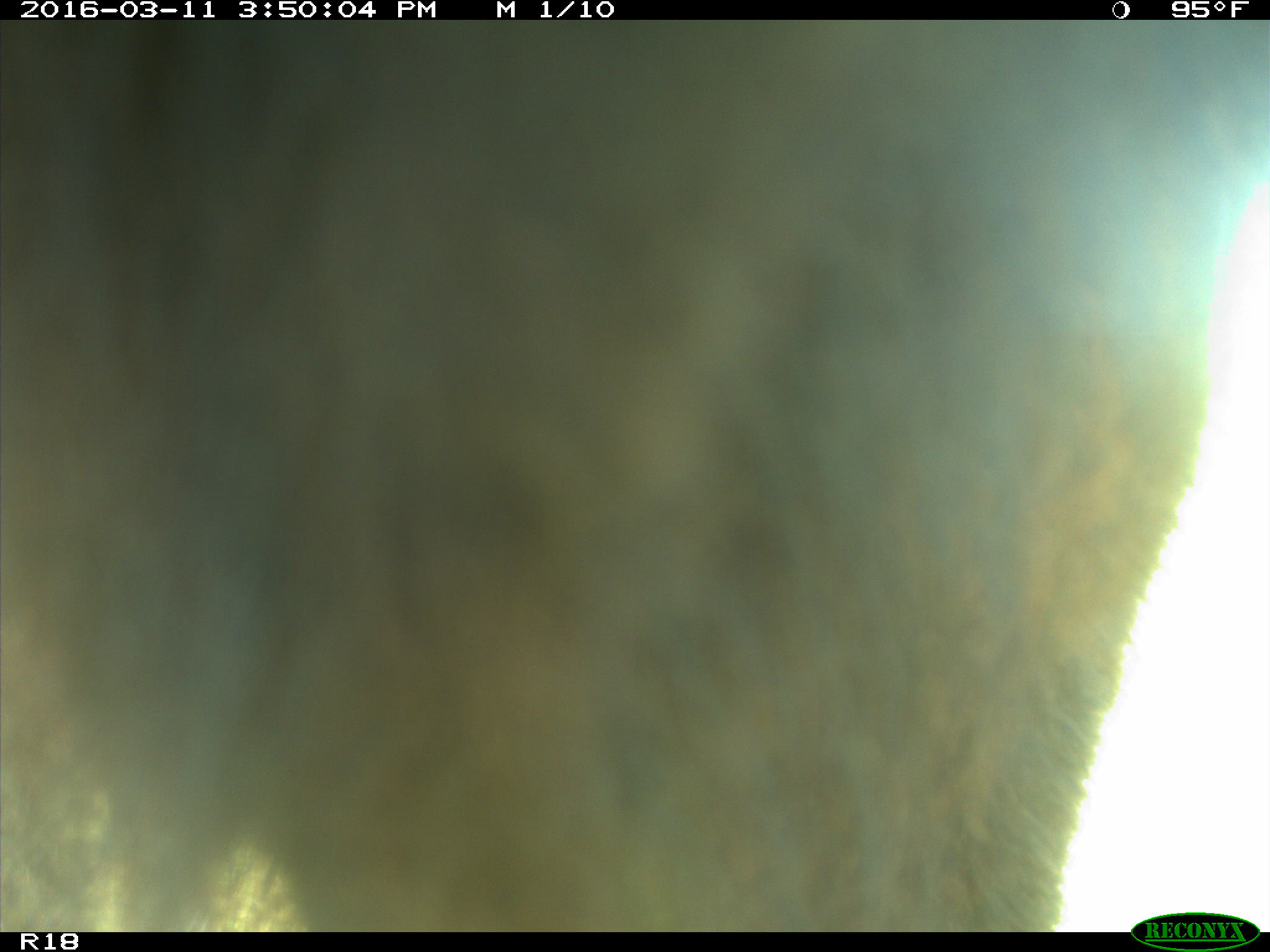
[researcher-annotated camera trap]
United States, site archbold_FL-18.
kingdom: Animalia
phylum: Chordata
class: Mammalia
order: Artiodactyla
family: Bovidae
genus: Bos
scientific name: Bos taurus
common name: domestic cow